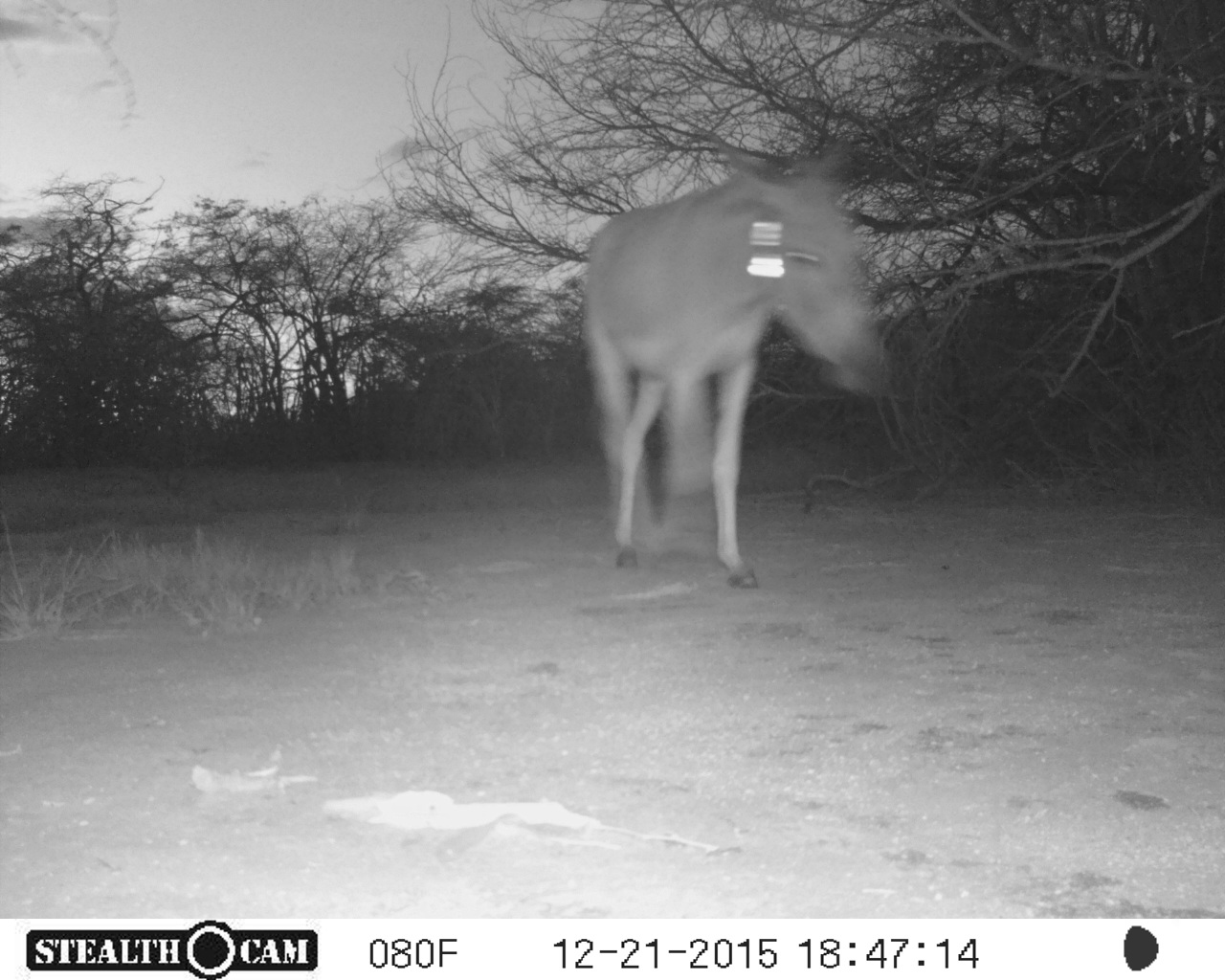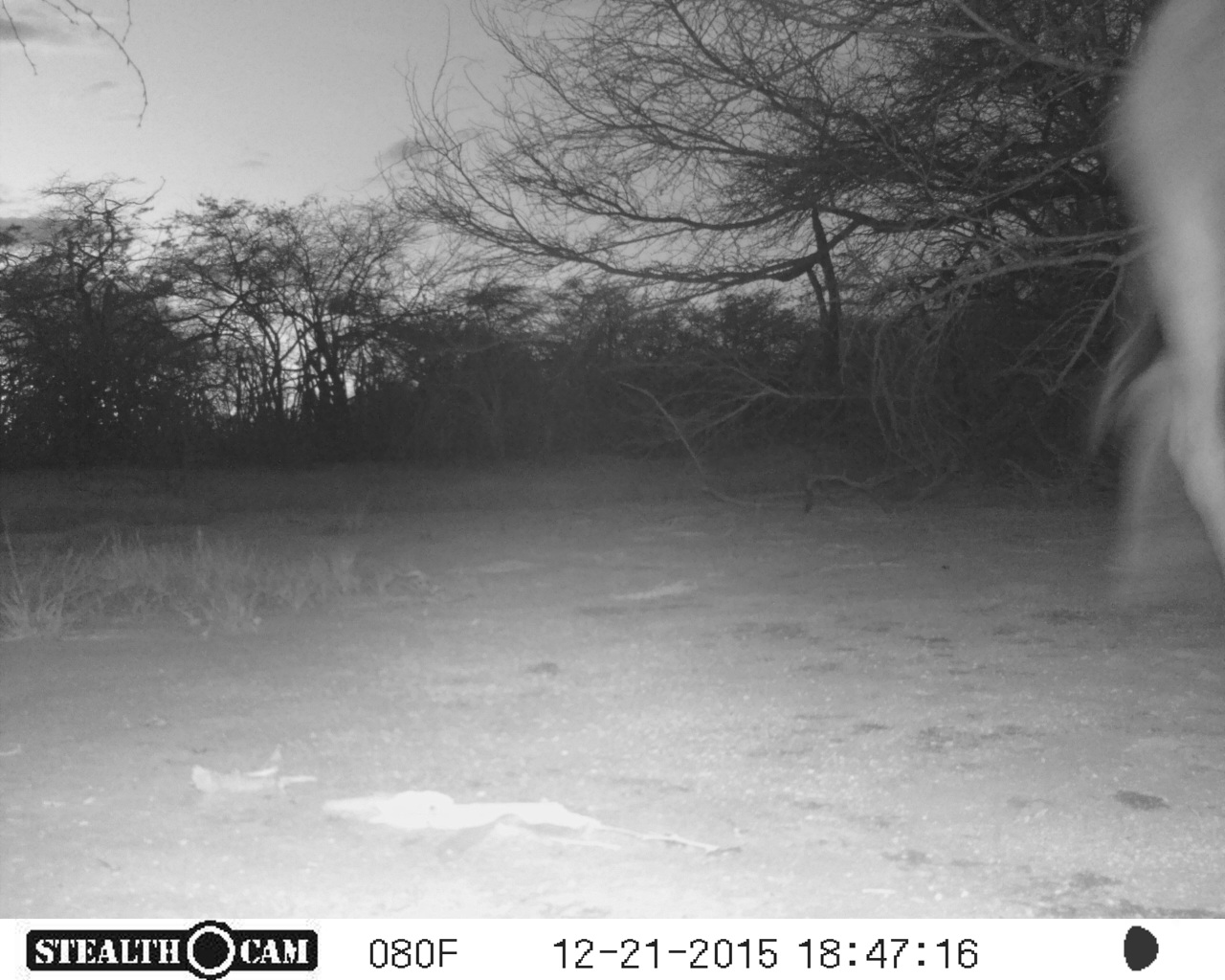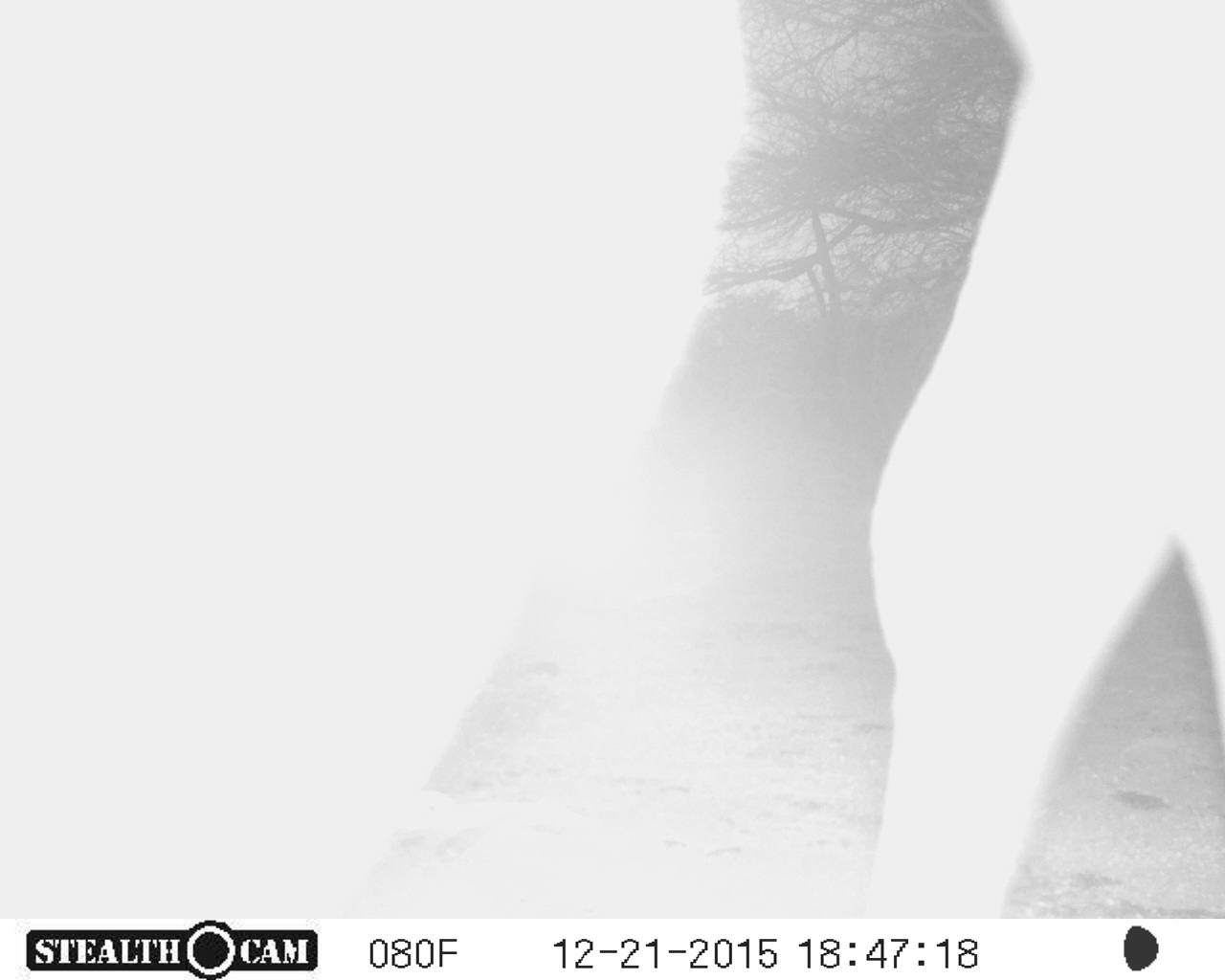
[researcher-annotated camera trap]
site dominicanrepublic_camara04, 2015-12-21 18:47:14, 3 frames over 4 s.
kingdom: Animalia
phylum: Chordata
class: Mammalia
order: Perissodactyla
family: Equidae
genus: Equus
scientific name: Equus asinus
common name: donkey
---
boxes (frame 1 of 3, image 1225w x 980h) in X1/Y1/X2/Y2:
donkey: 576/151/886/590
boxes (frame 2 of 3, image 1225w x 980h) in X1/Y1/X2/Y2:
donkey: 1082/1/1225/634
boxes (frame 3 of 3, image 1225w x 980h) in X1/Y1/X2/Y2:
donkey: 73/0/1219/937